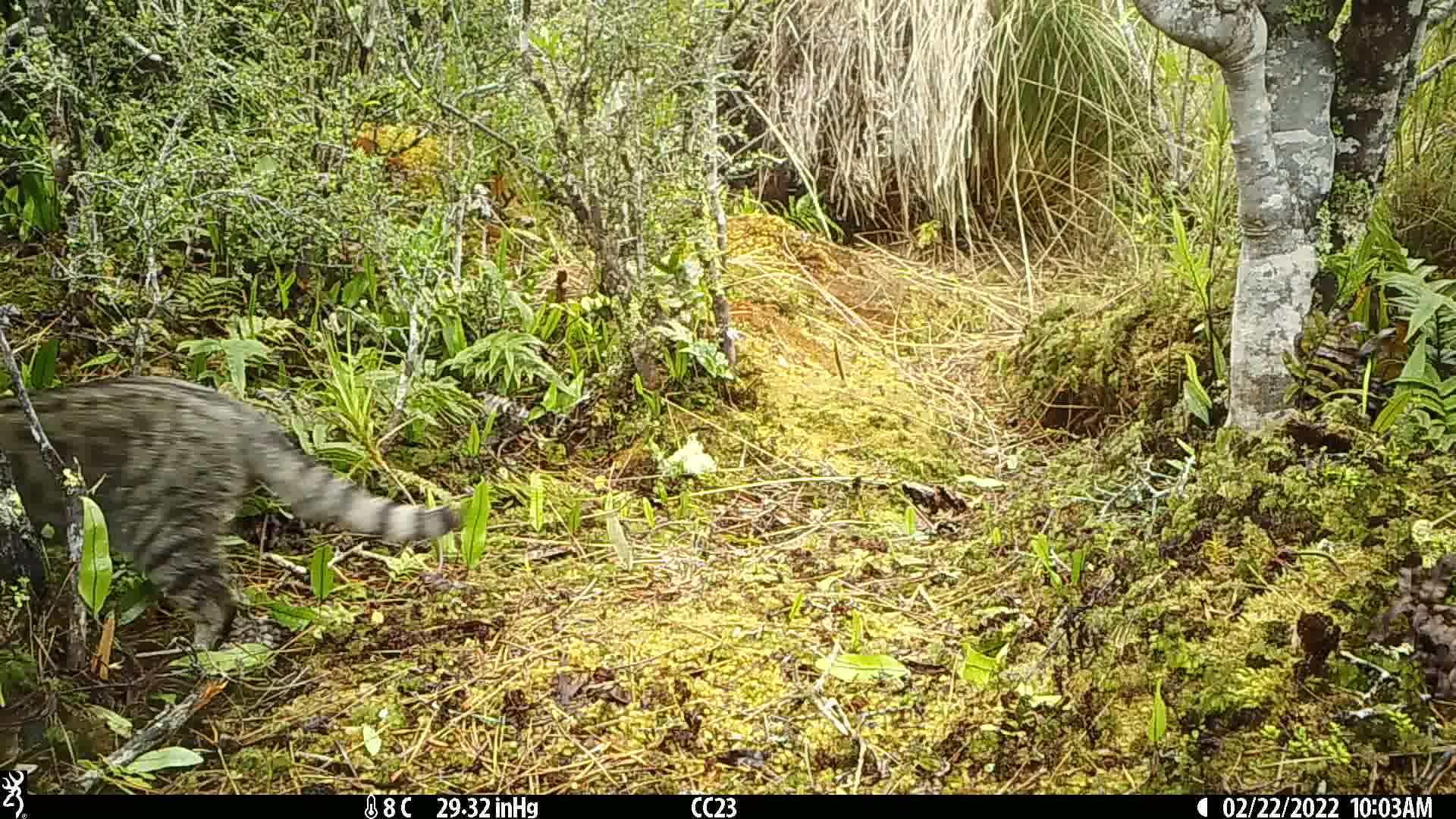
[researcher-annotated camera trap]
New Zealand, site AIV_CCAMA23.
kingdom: Animalia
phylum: Chordata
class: Mammalia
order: Carnivora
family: Felidae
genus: Felis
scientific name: Felis catus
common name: domestic cat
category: cat